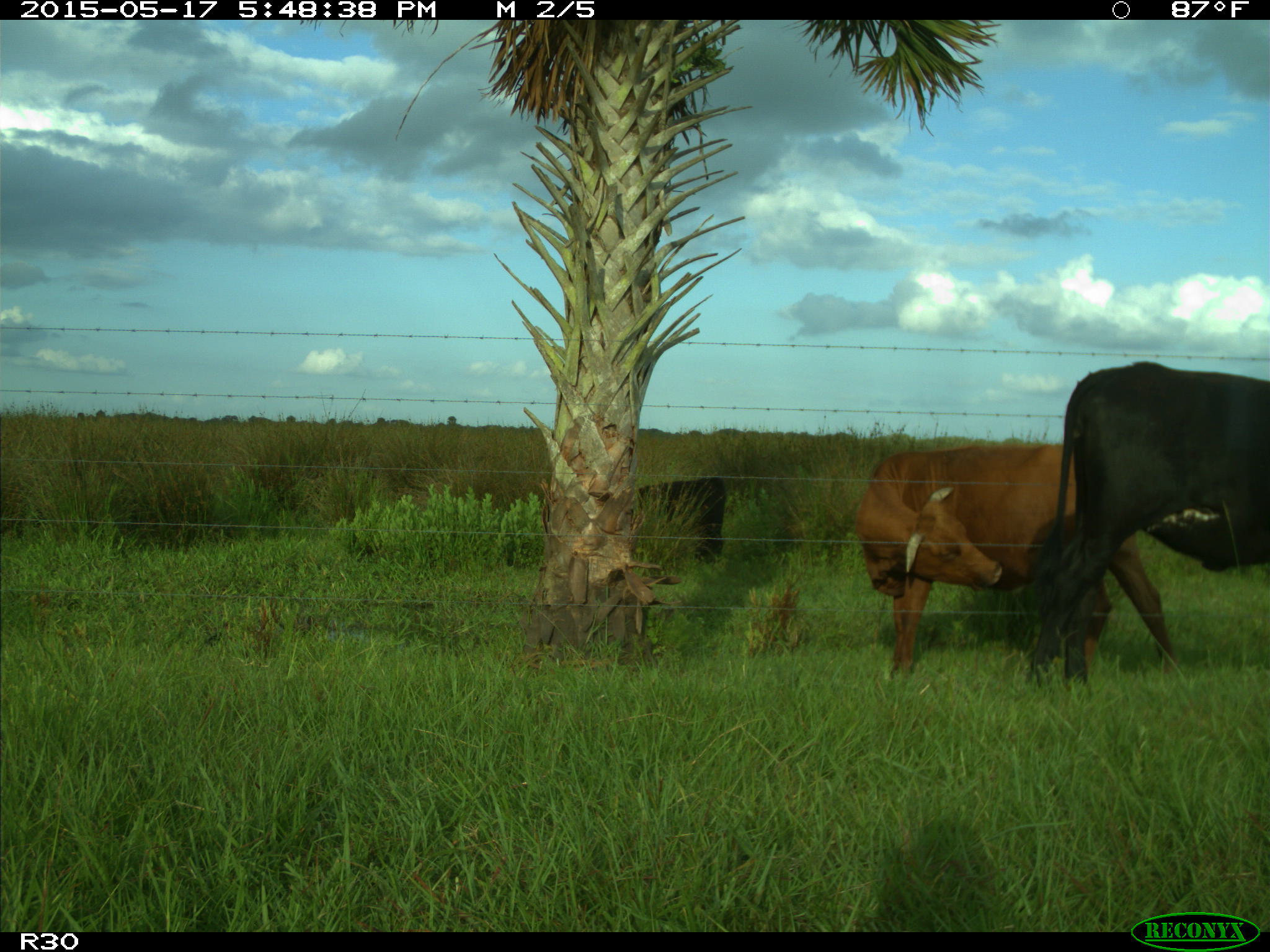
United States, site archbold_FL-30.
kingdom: Animalia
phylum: Chordata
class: Mammalia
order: Artiodactyla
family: Bovidae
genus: Bos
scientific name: Bos taurus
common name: domestic cow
Bos taurus (domestic cow).